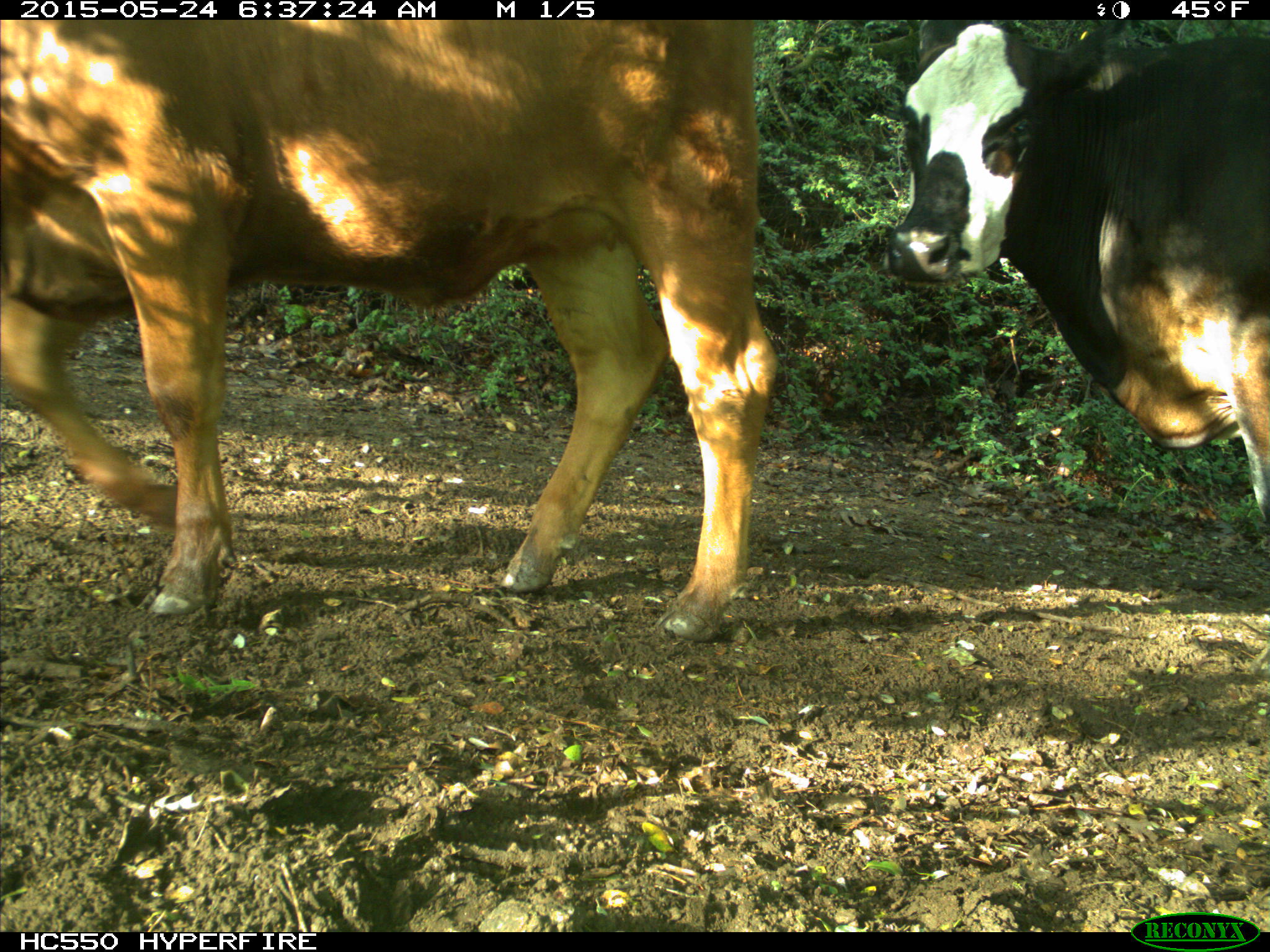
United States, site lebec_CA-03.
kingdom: Animalia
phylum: Chordata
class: Mammalia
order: Artiodactyla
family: Bovidae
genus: Bos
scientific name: Bos taurus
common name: domestic cow